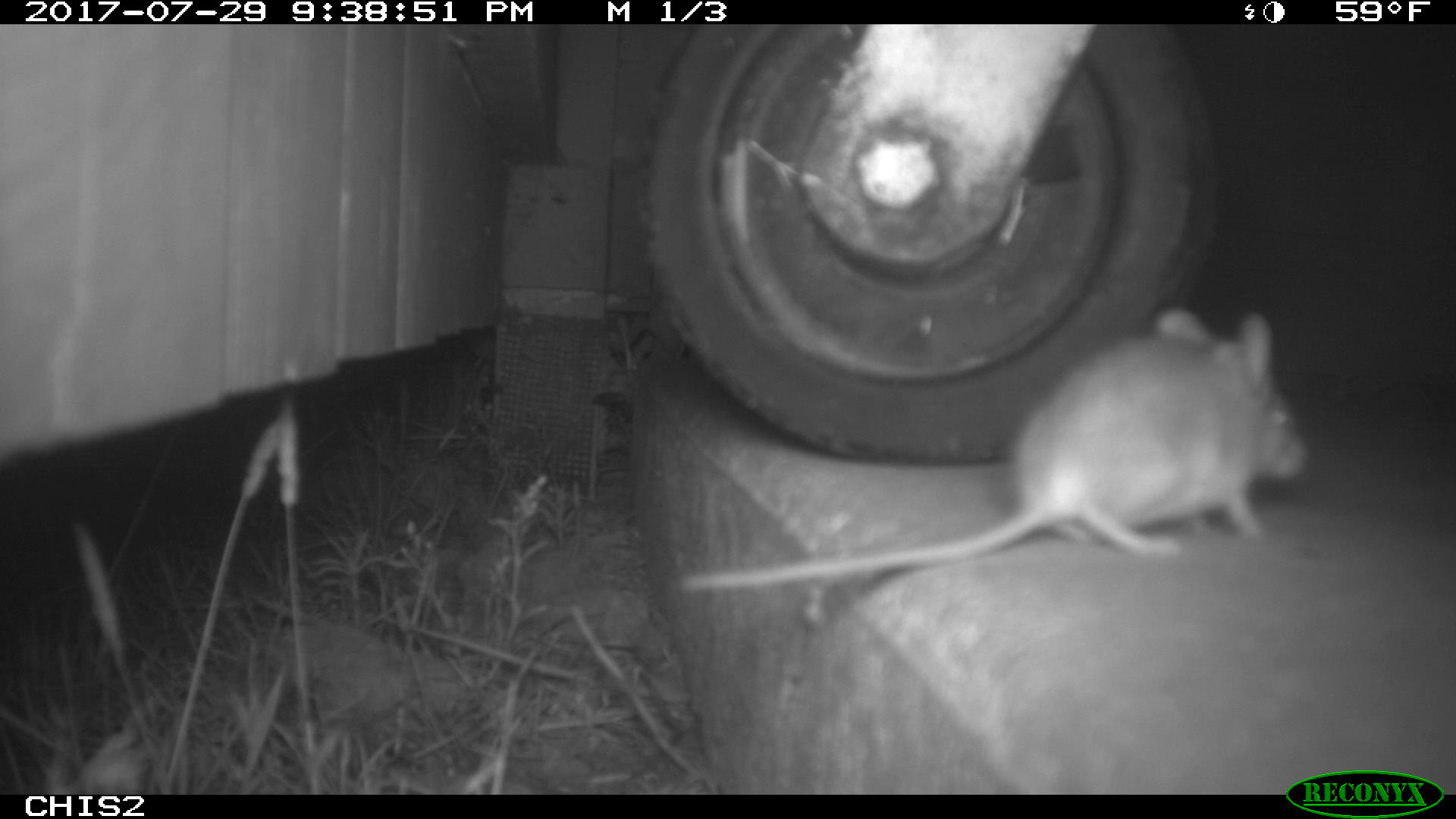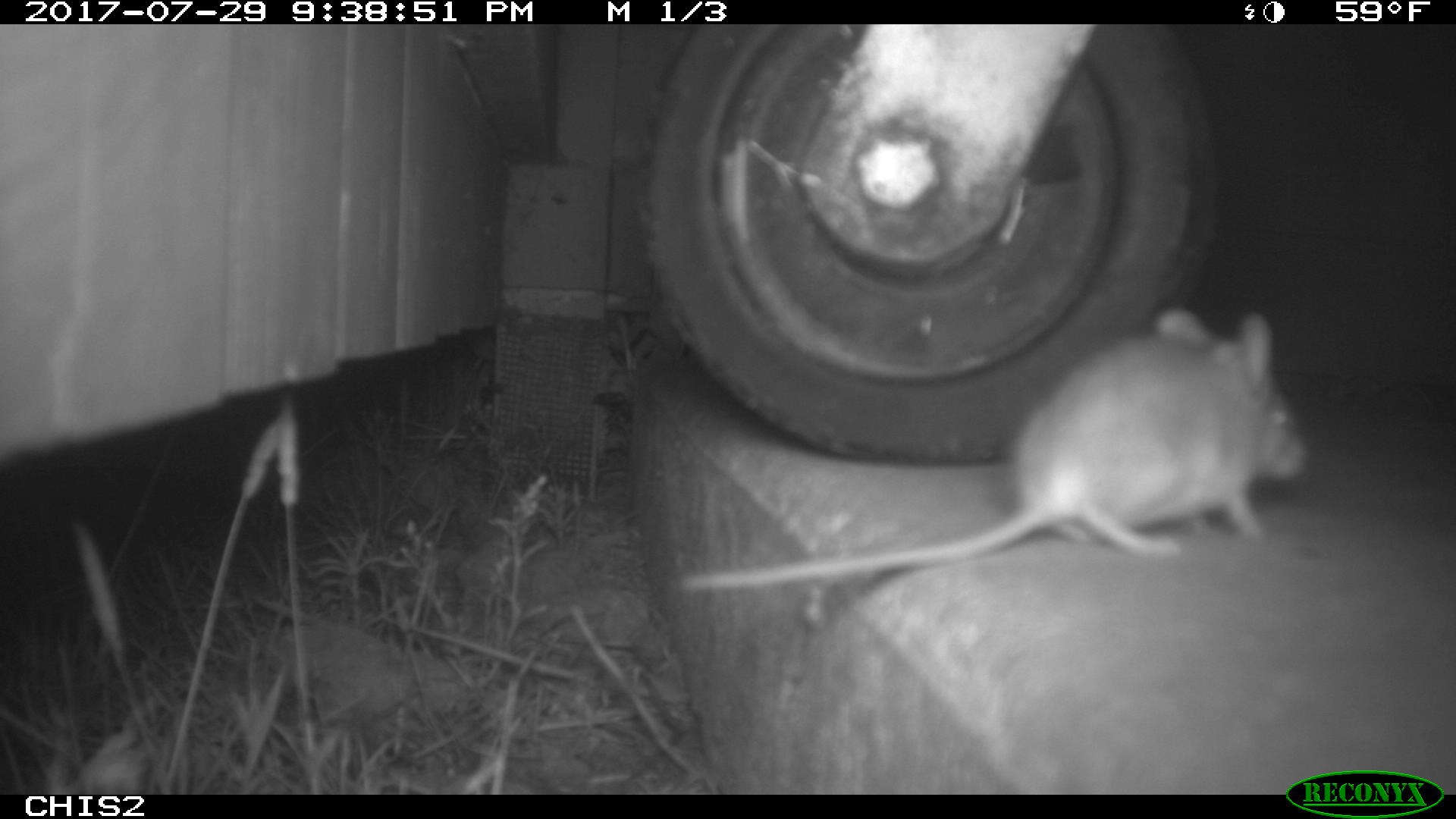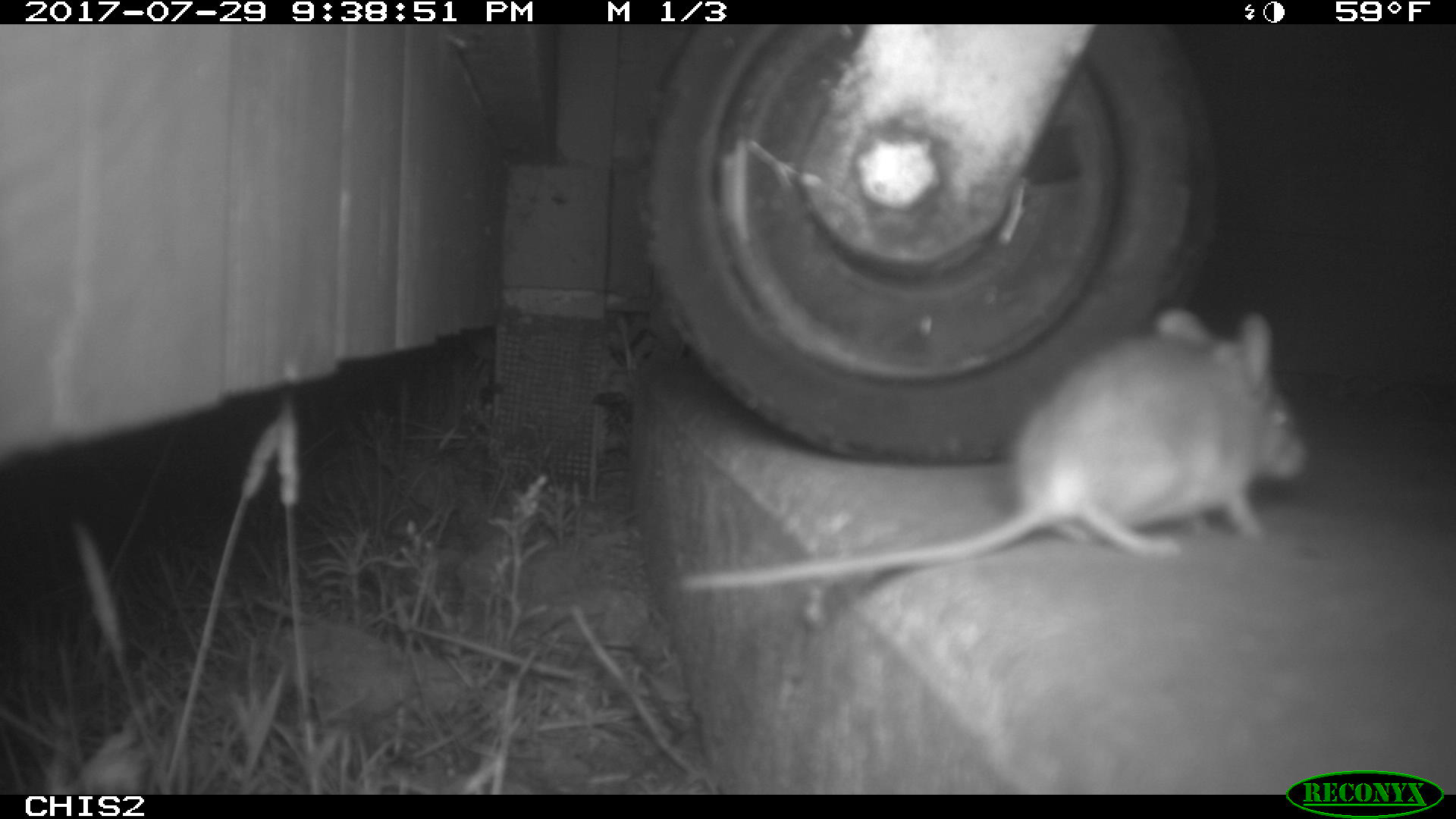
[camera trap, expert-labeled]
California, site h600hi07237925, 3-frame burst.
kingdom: Animalia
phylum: Chordata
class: Mammalia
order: Rodentia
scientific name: Rodentia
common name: rodent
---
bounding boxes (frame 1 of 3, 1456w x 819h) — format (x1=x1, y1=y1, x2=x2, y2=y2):
rodent: (x1=674, y1=303, x2=1314, y2=595)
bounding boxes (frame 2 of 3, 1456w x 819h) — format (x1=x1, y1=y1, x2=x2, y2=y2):
rodent: (x1=677, y1=308, x2=1308, y2=587)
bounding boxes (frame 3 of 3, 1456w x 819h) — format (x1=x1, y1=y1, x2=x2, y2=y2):
rodent: (x1=679, y1=306, x2=1304, y2=588)